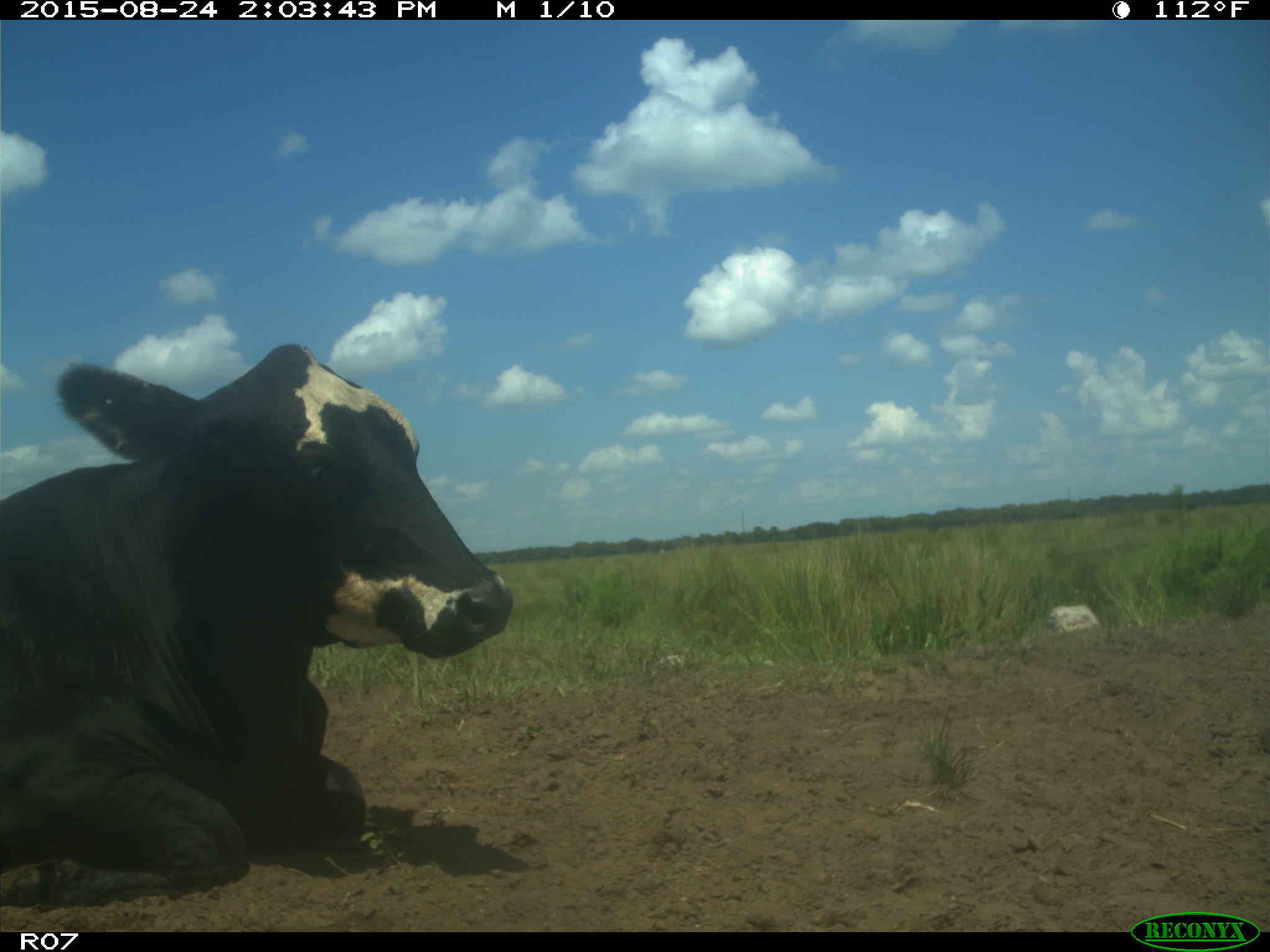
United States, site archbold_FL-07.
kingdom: Animalia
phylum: Chordata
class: Mammalia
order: Artiodactyla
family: Bovidae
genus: Bos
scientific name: Bos taurus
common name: domestic cow